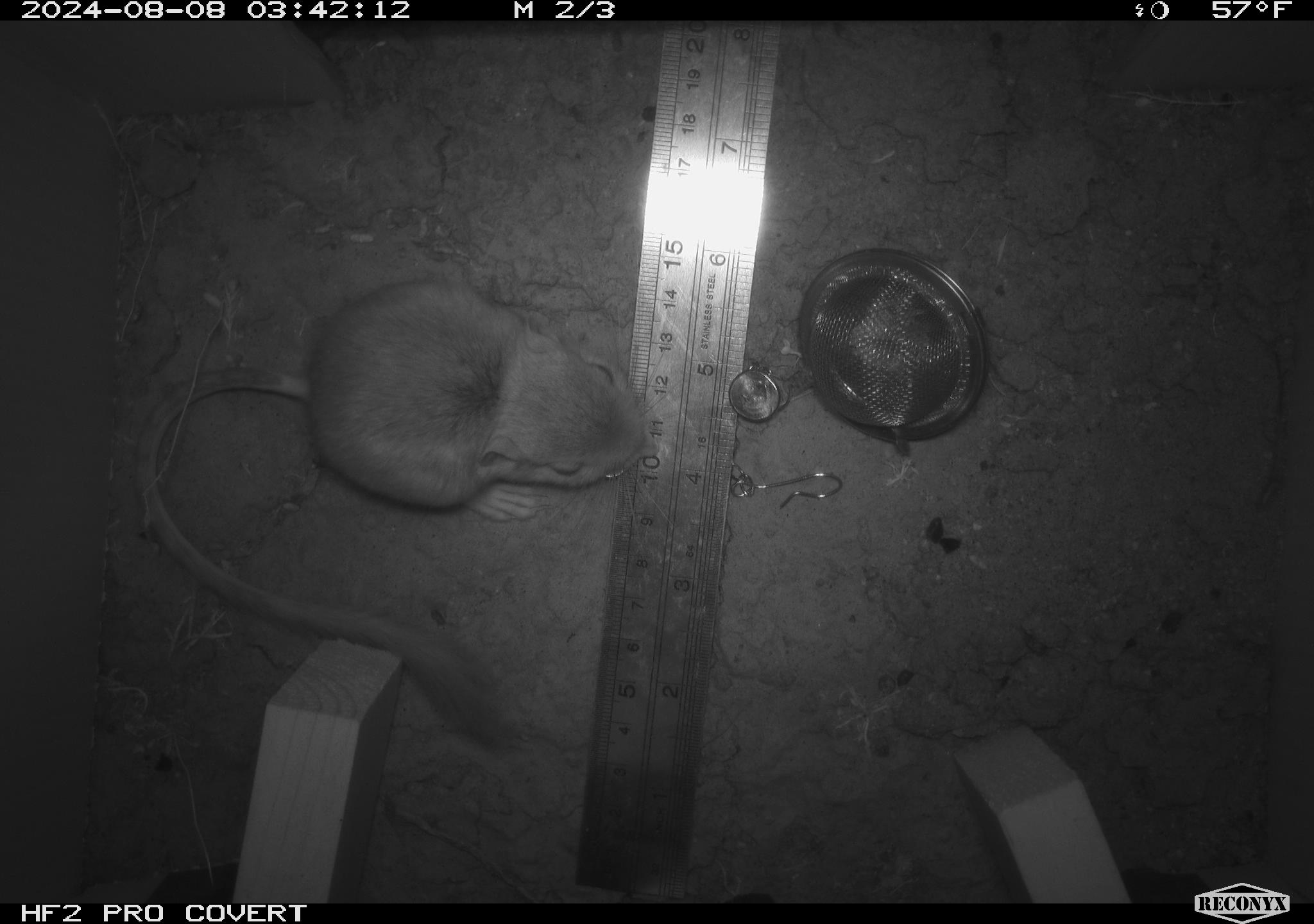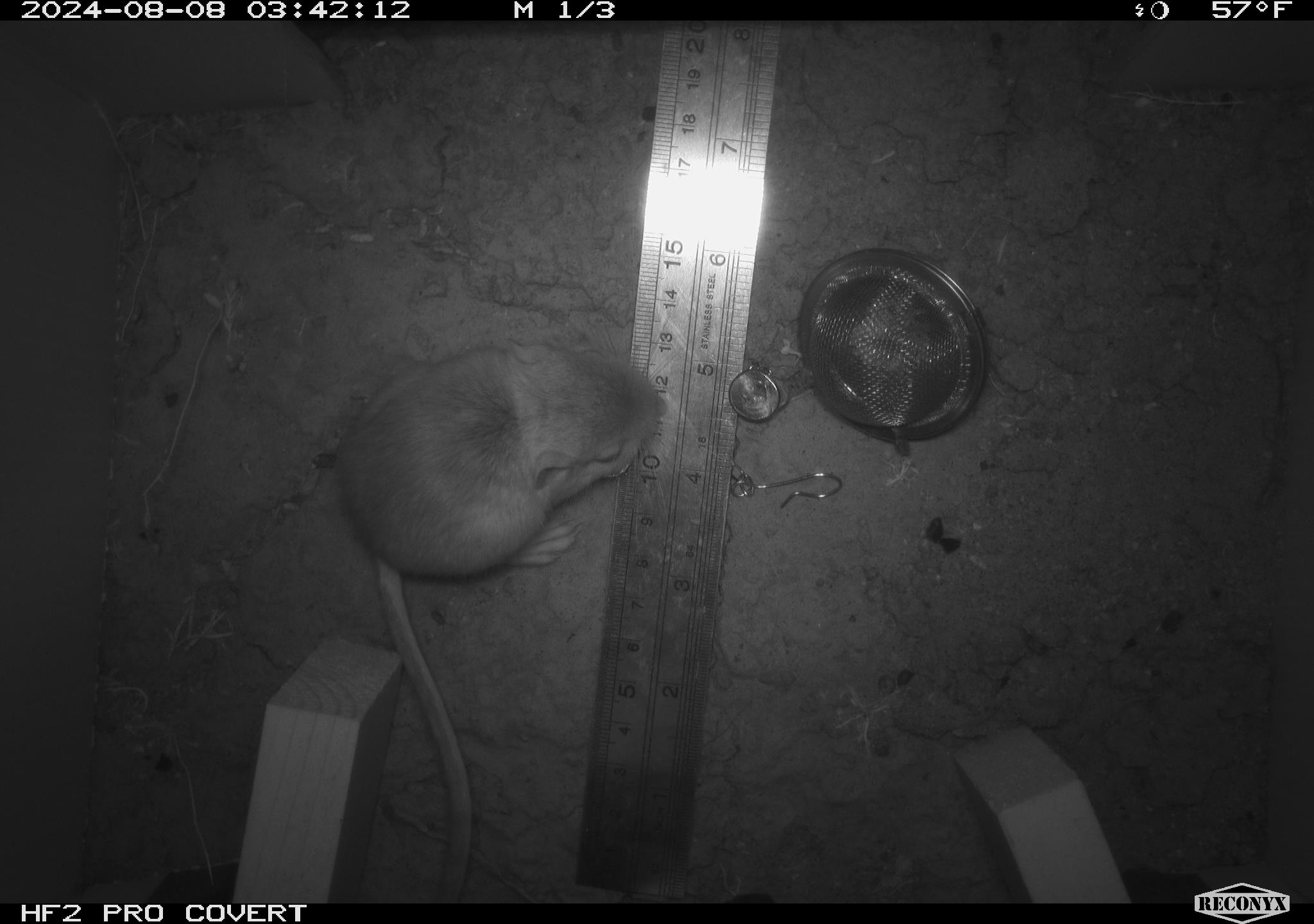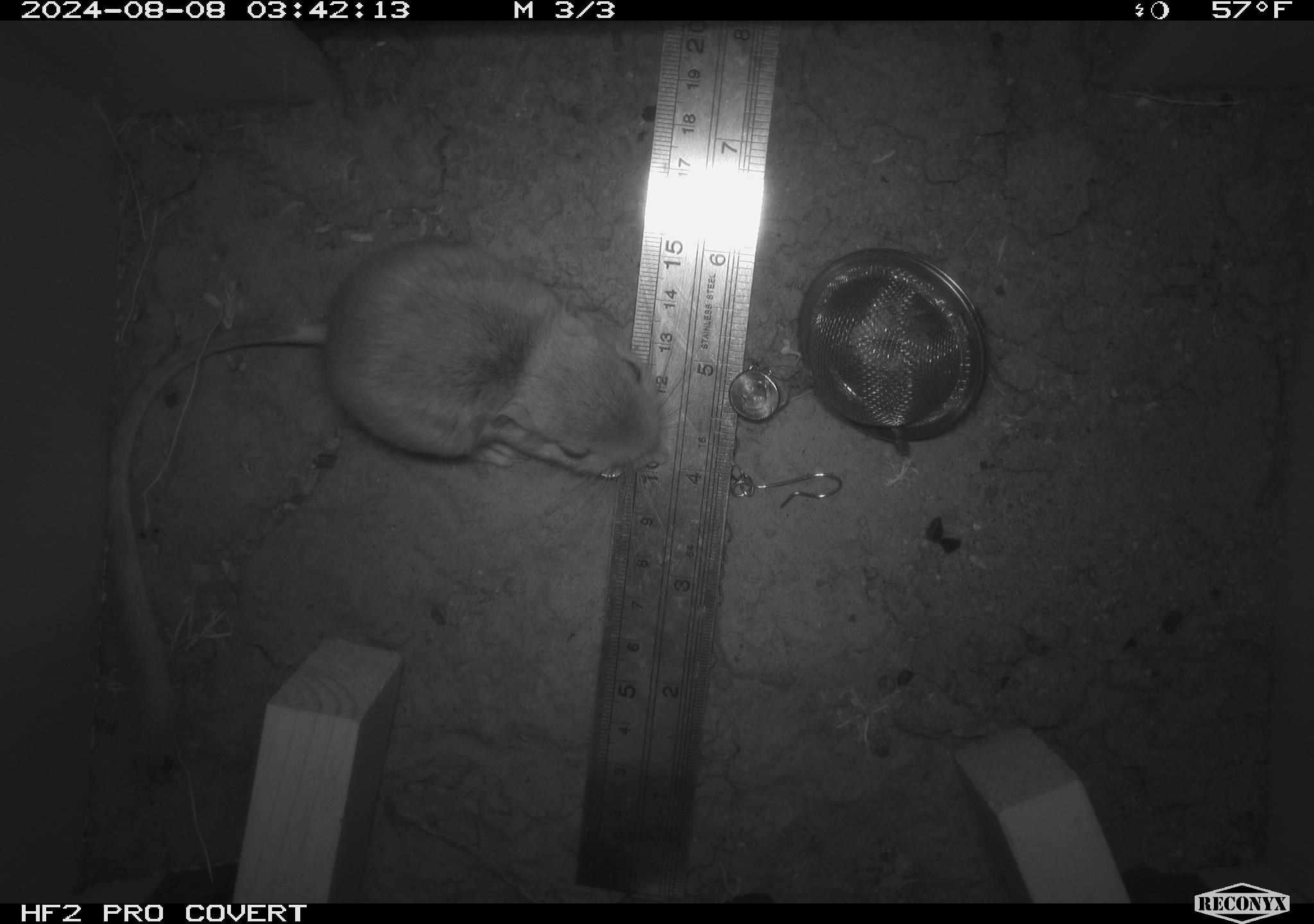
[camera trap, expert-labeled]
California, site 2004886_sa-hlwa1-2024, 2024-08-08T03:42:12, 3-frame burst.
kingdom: Animalia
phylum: Chordata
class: Mammalia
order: Rodentia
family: Heteromyidae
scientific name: Heteromyidae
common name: kangaroo rats and pocket mice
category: heteromyidae family